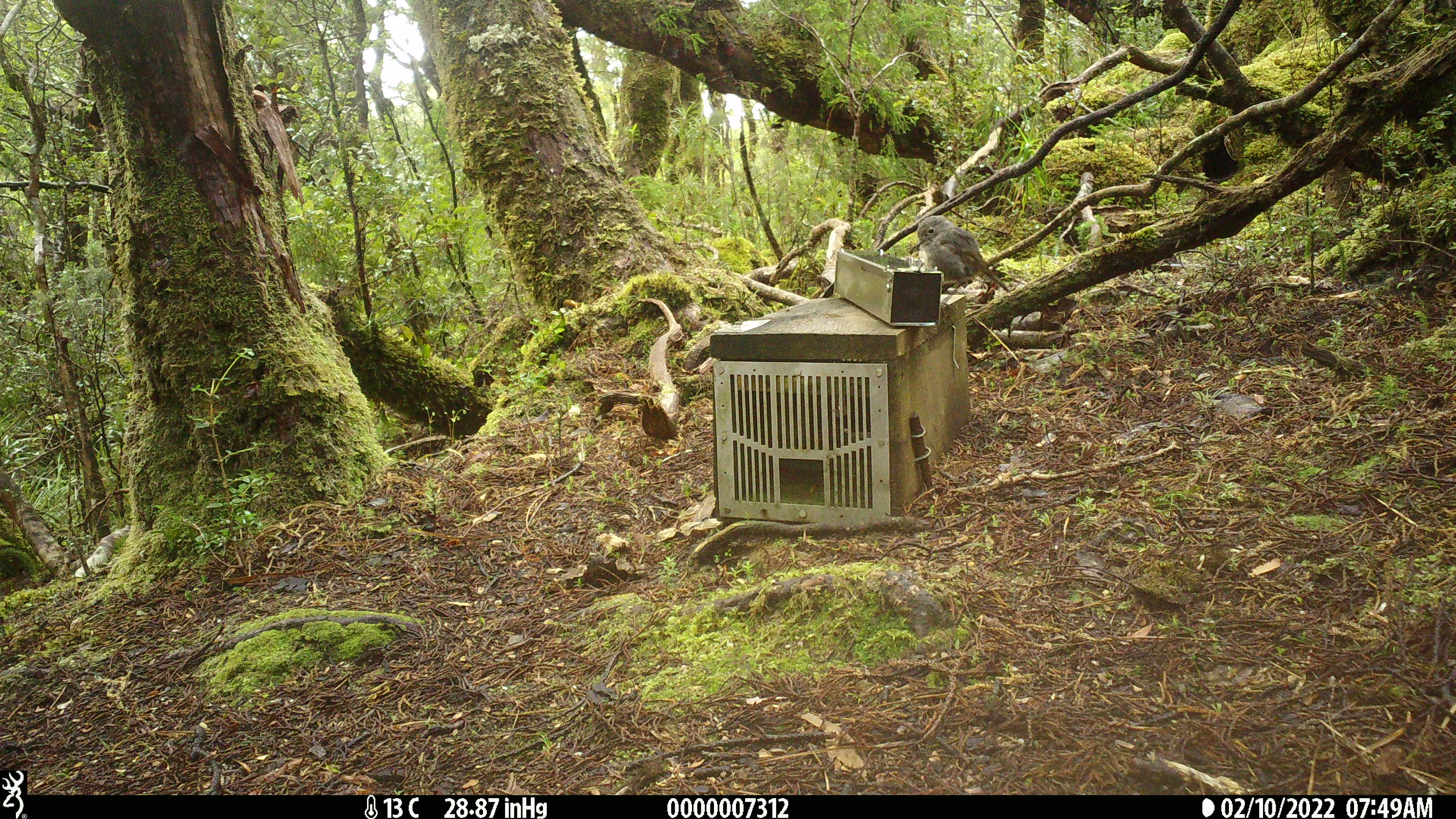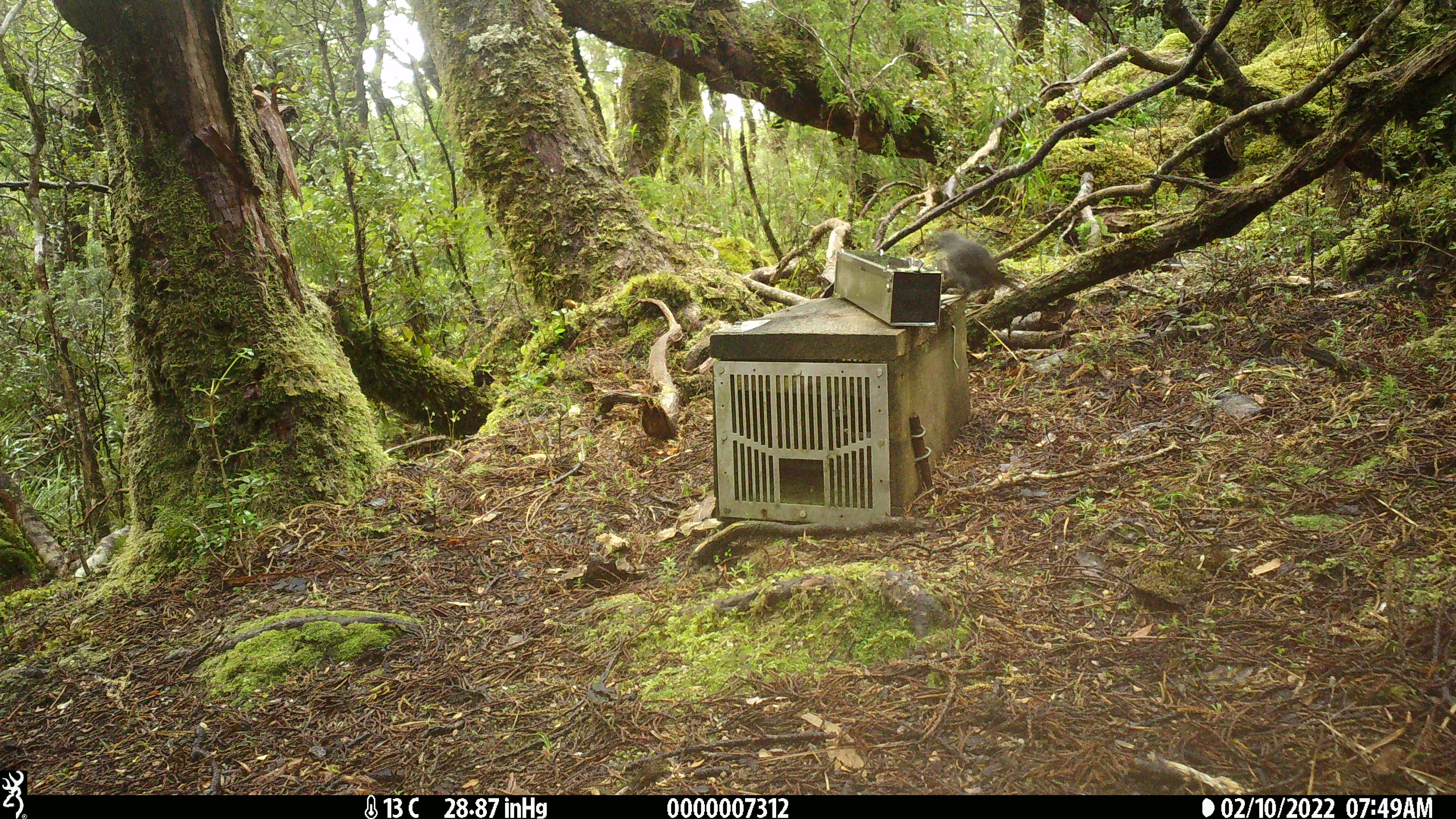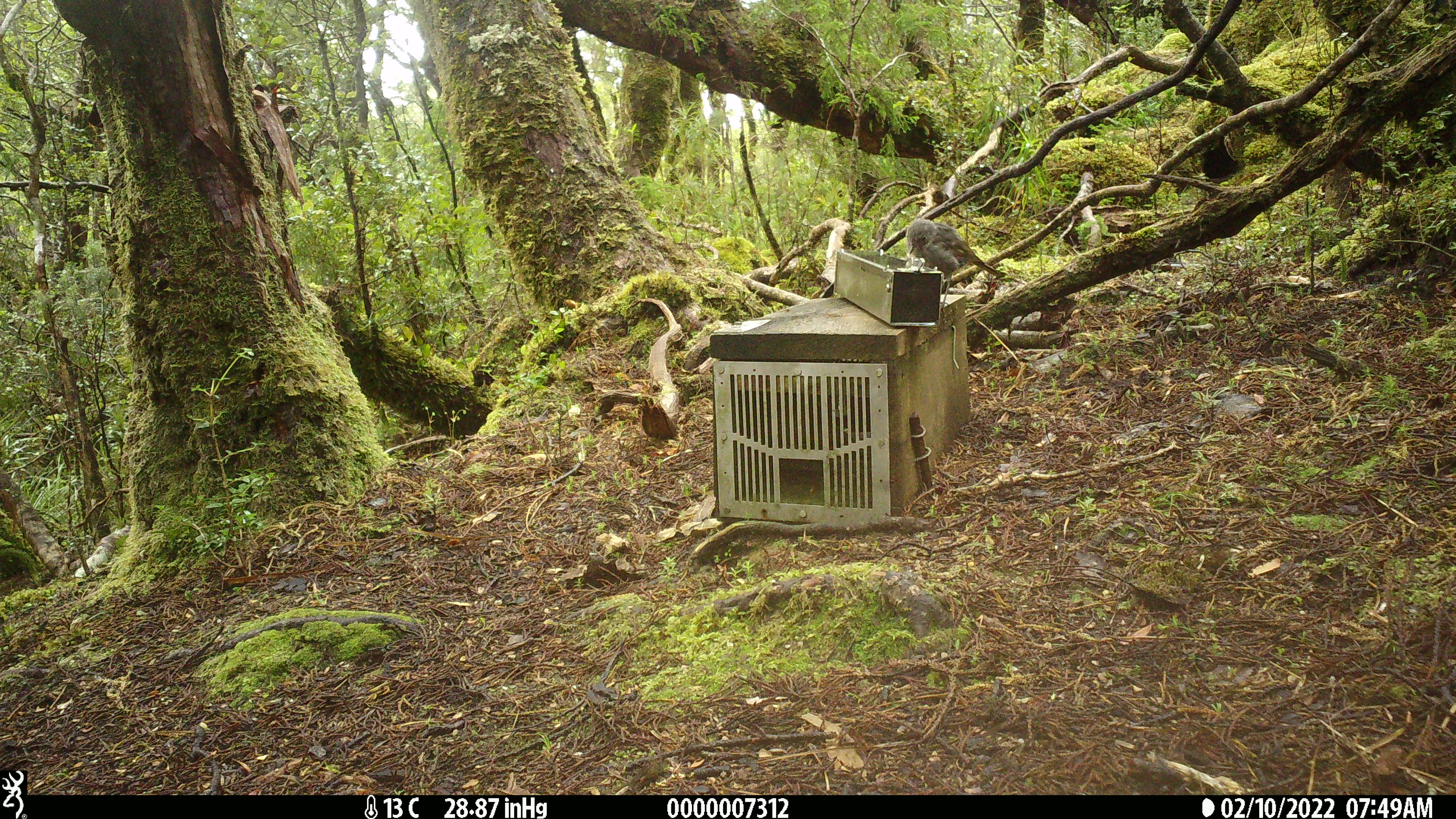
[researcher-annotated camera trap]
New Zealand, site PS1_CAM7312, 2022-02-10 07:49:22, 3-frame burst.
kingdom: Animalia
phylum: Chordata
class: Aves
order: Passeriformes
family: Petroicidae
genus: Petroica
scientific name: Petroica australis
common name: new zealand robin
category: robin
Robin (new zealand robin) (Petroica australis).